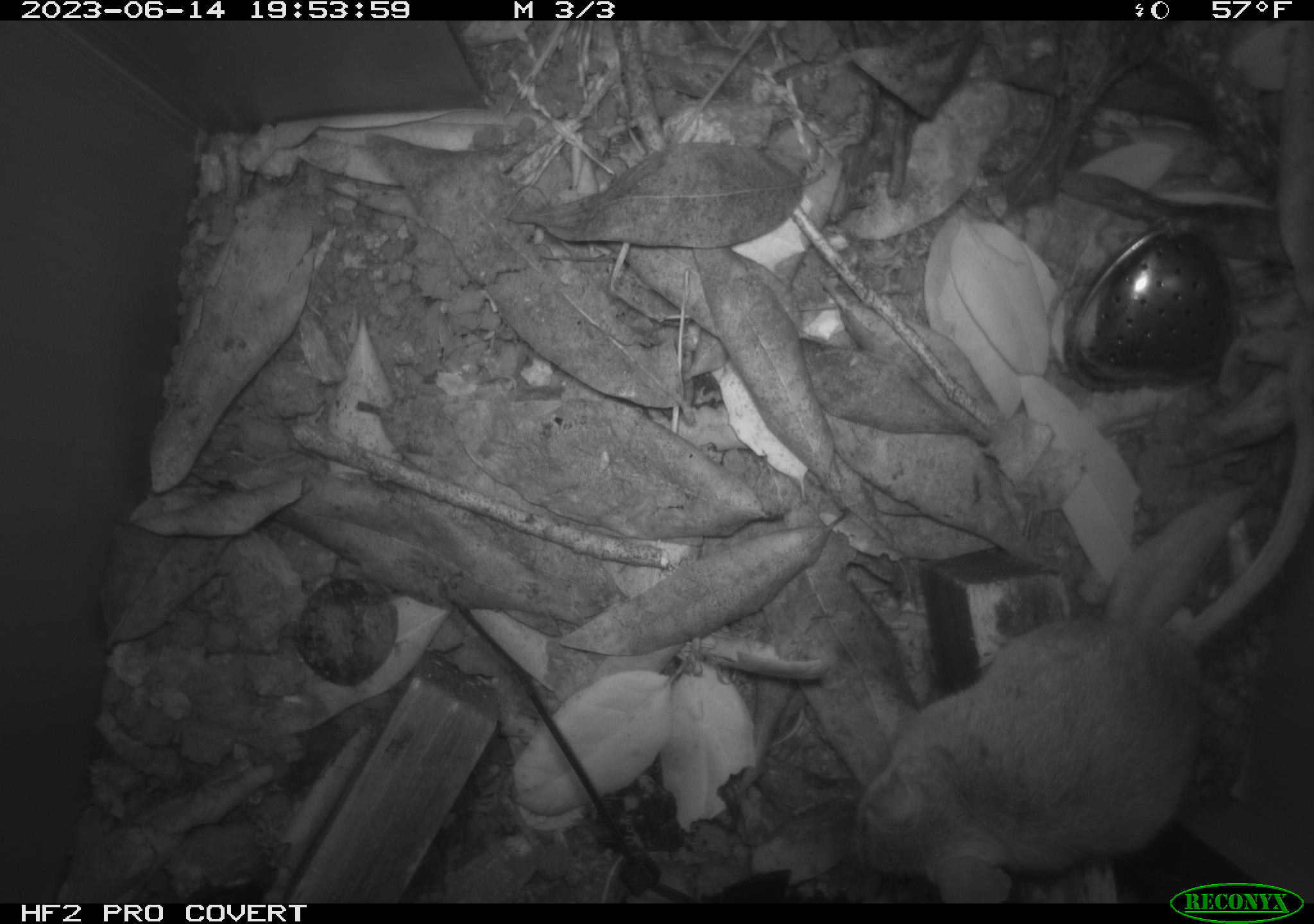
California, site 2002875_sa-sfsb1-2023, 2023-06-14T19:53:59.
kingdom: Animalia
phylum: Chordata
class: Mammalia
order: Rodentia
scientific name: Rodentia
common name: mouse species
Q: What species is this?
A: Mouse species (Rodentia).